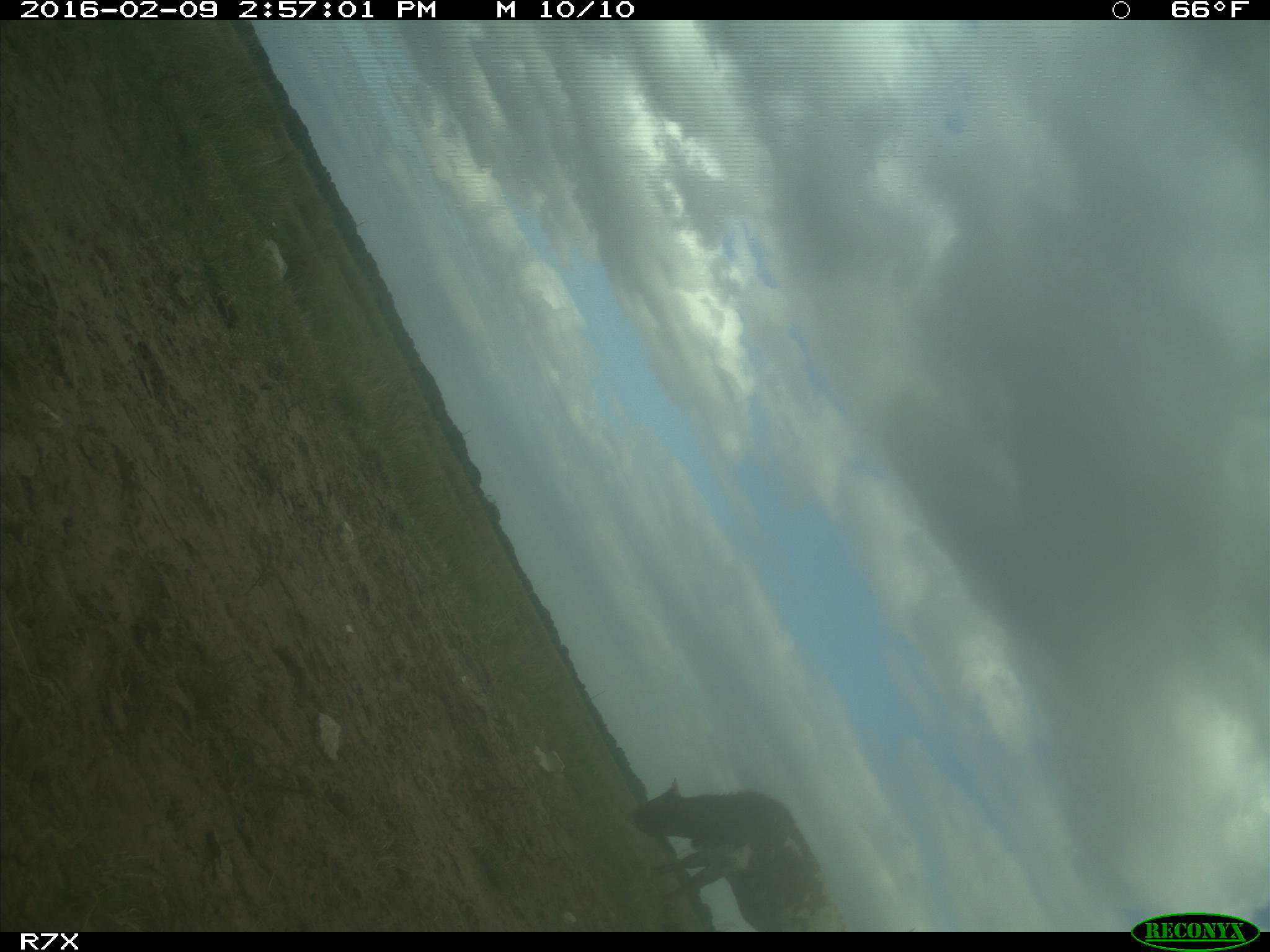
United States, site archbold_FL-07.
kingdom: Animalia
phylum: Chordata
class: Mammalia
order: Artiodactyla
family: Bovidae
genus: Bos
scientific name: Bos taurus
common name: domestic cow